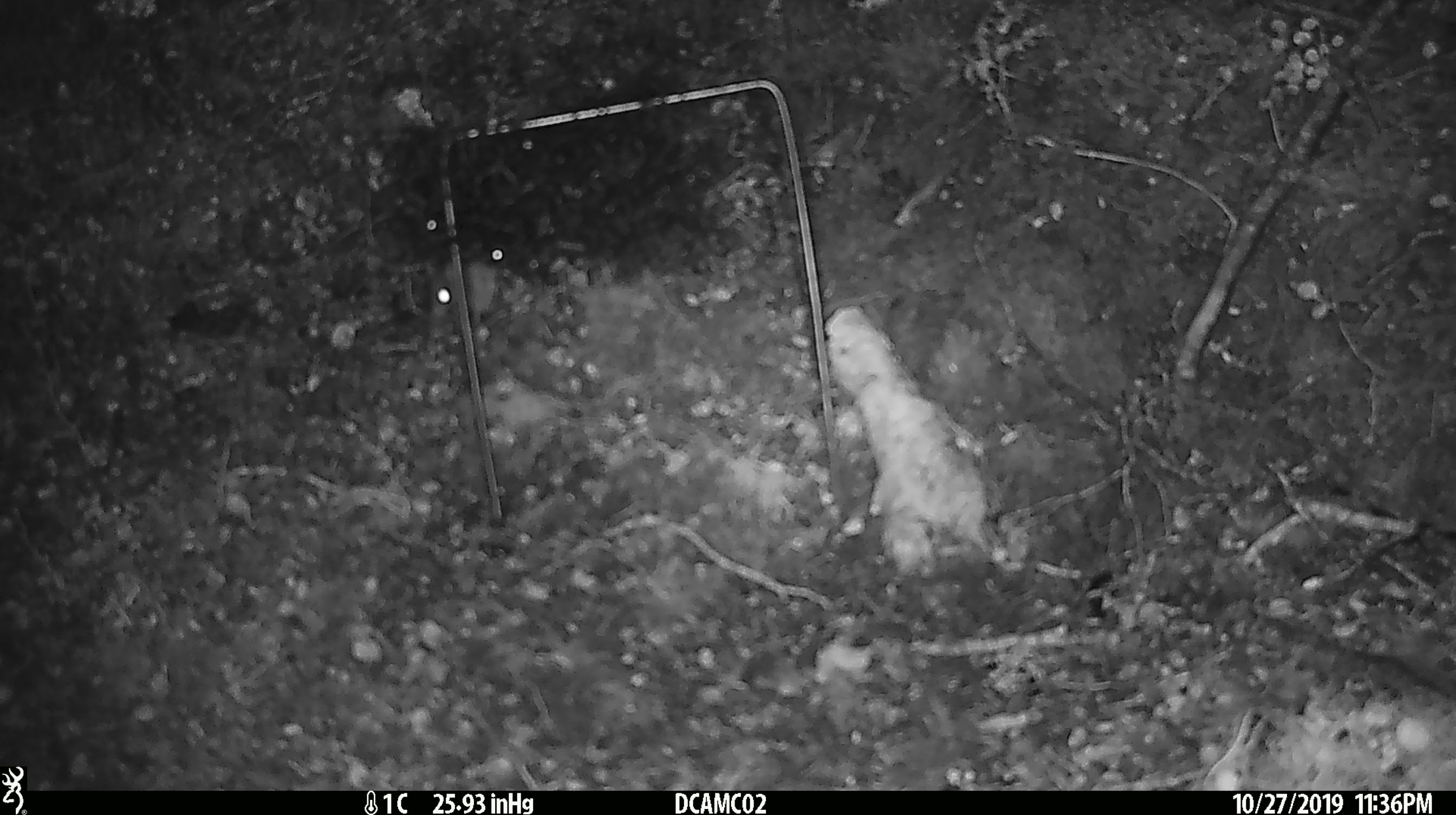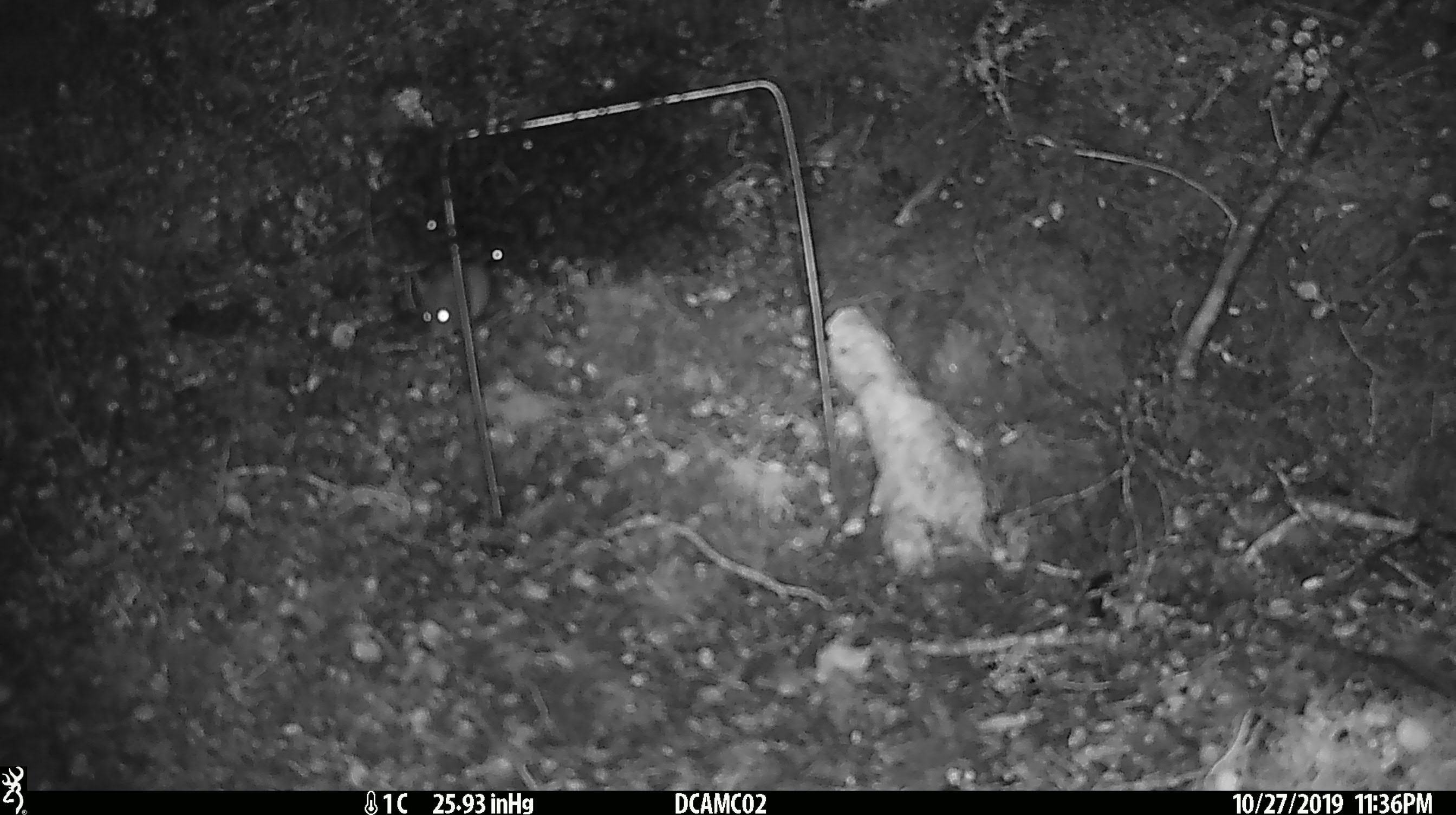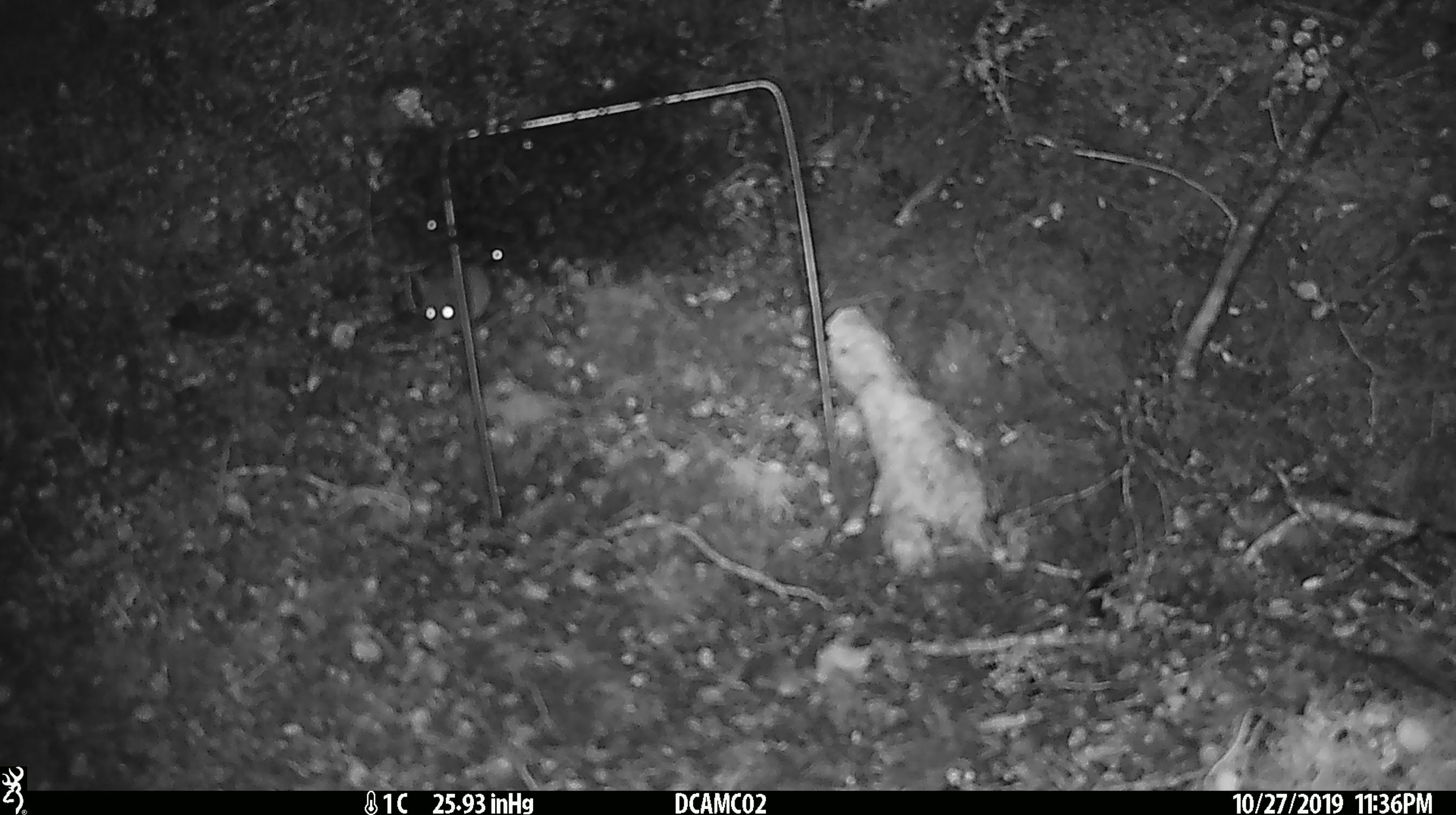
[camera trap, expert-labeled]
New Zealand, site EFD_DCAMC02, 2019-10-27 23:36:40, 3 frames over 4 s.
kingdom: Animalia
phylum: Chordata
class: Mammalia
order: Rodentia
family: Muridae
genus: Mus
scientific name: Mus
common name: mouse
Mouse (Mus).